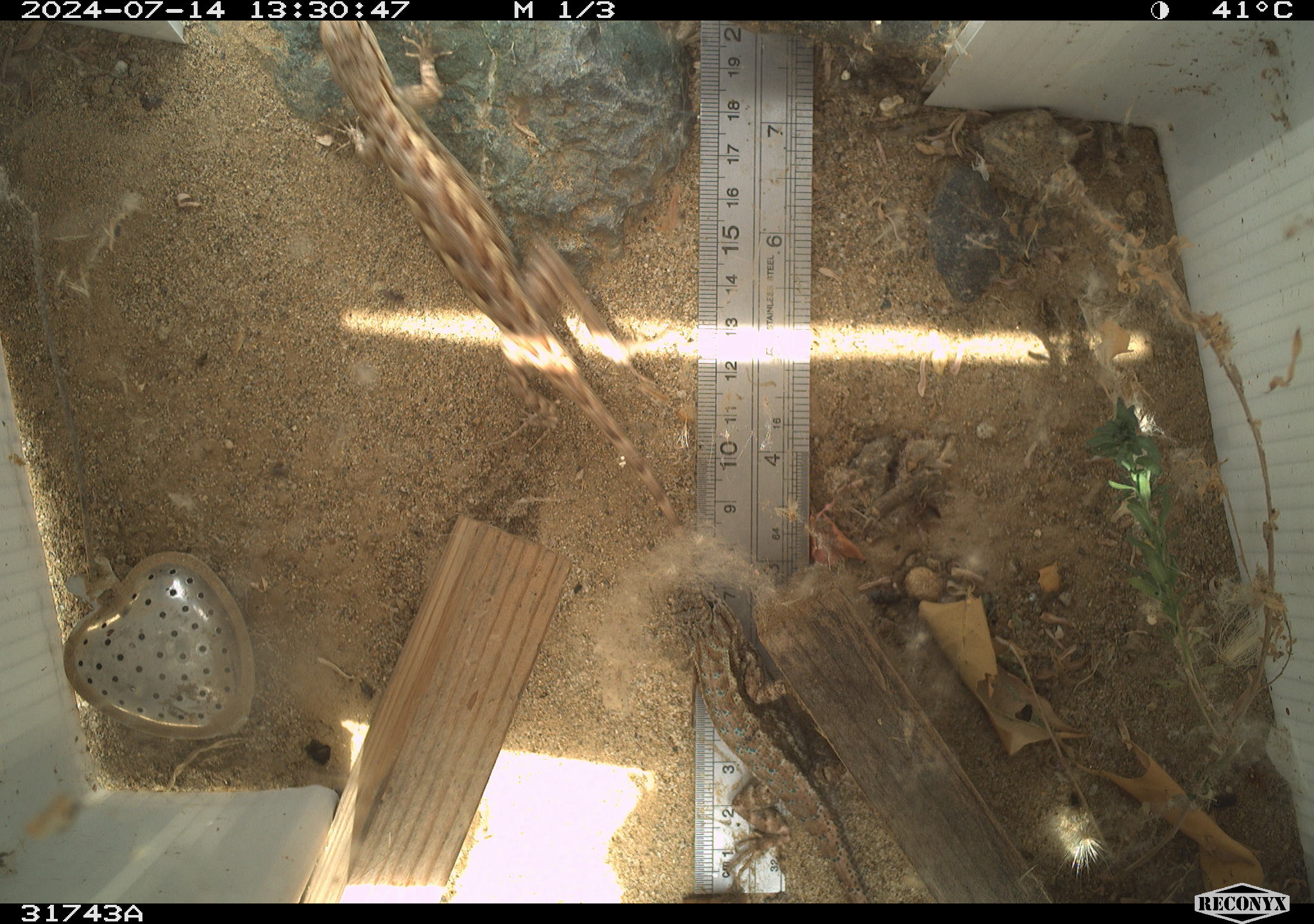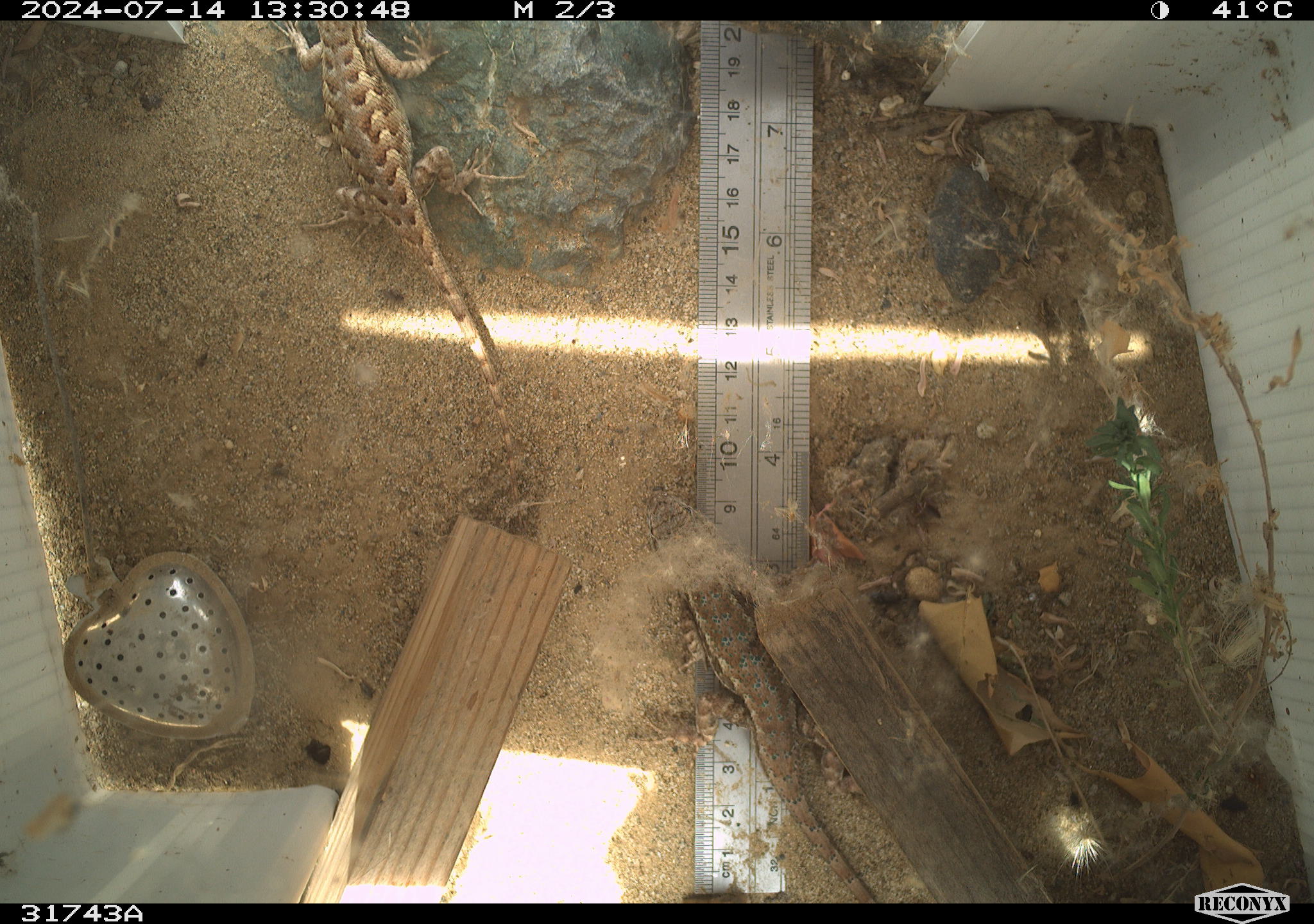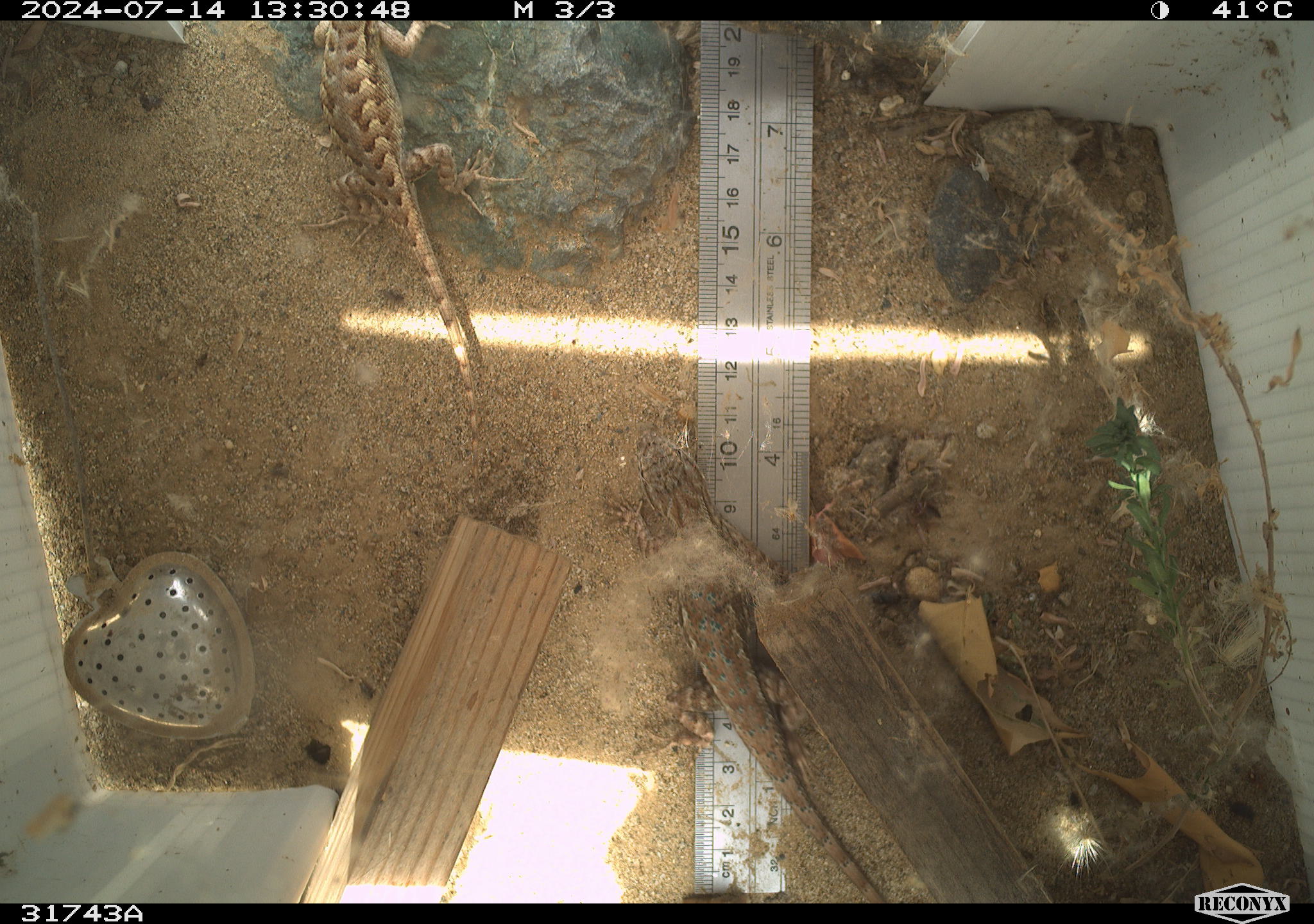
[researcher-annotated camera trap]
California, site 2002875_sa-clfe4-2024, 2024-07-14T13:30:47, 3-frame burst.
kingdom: Animalia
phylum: Chordata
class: Reptilia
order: Squamata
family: Phrynosomatidae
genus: Sceloporus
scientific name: Sceloporus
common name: spiny lizards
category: sceloporus species